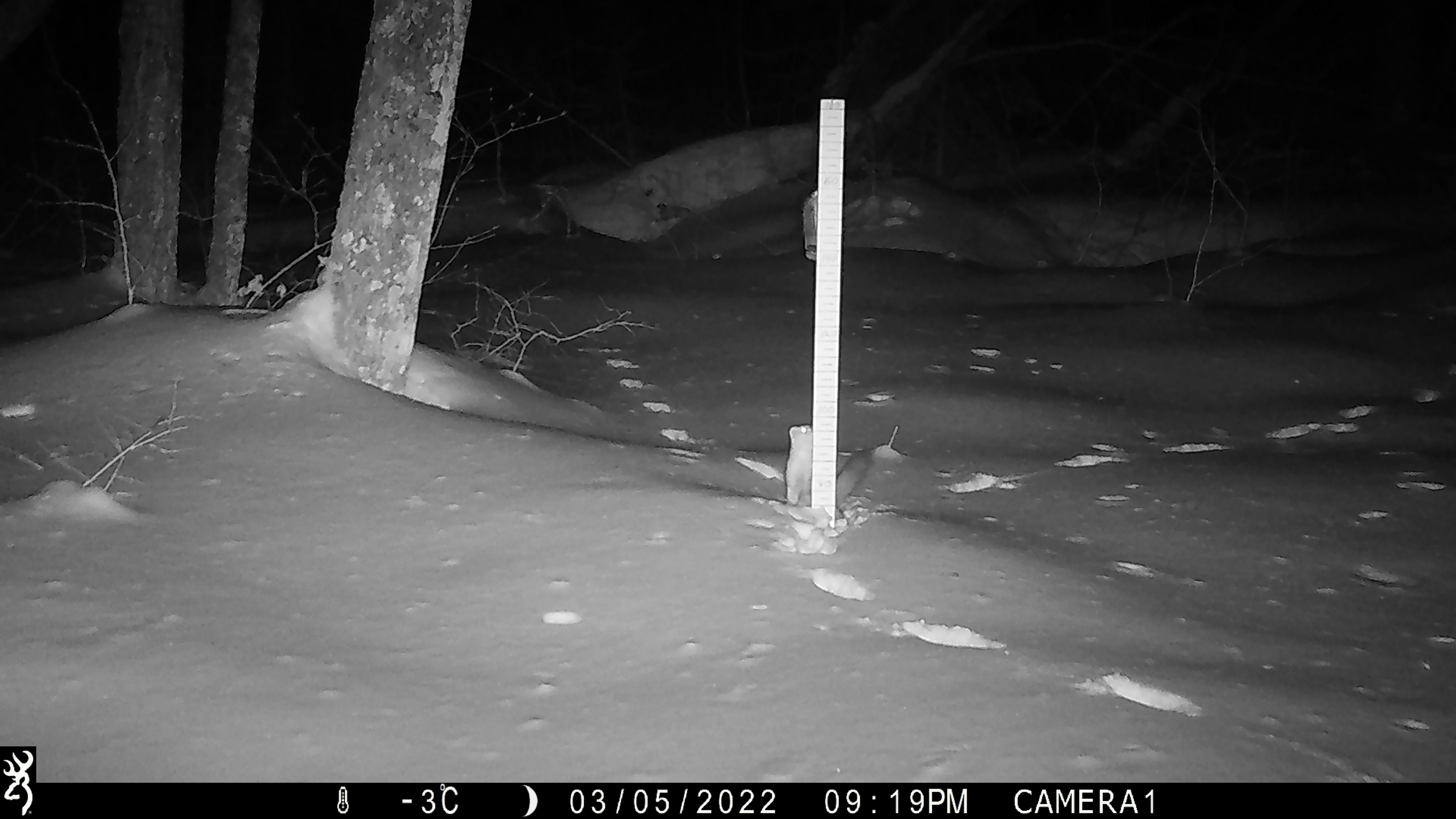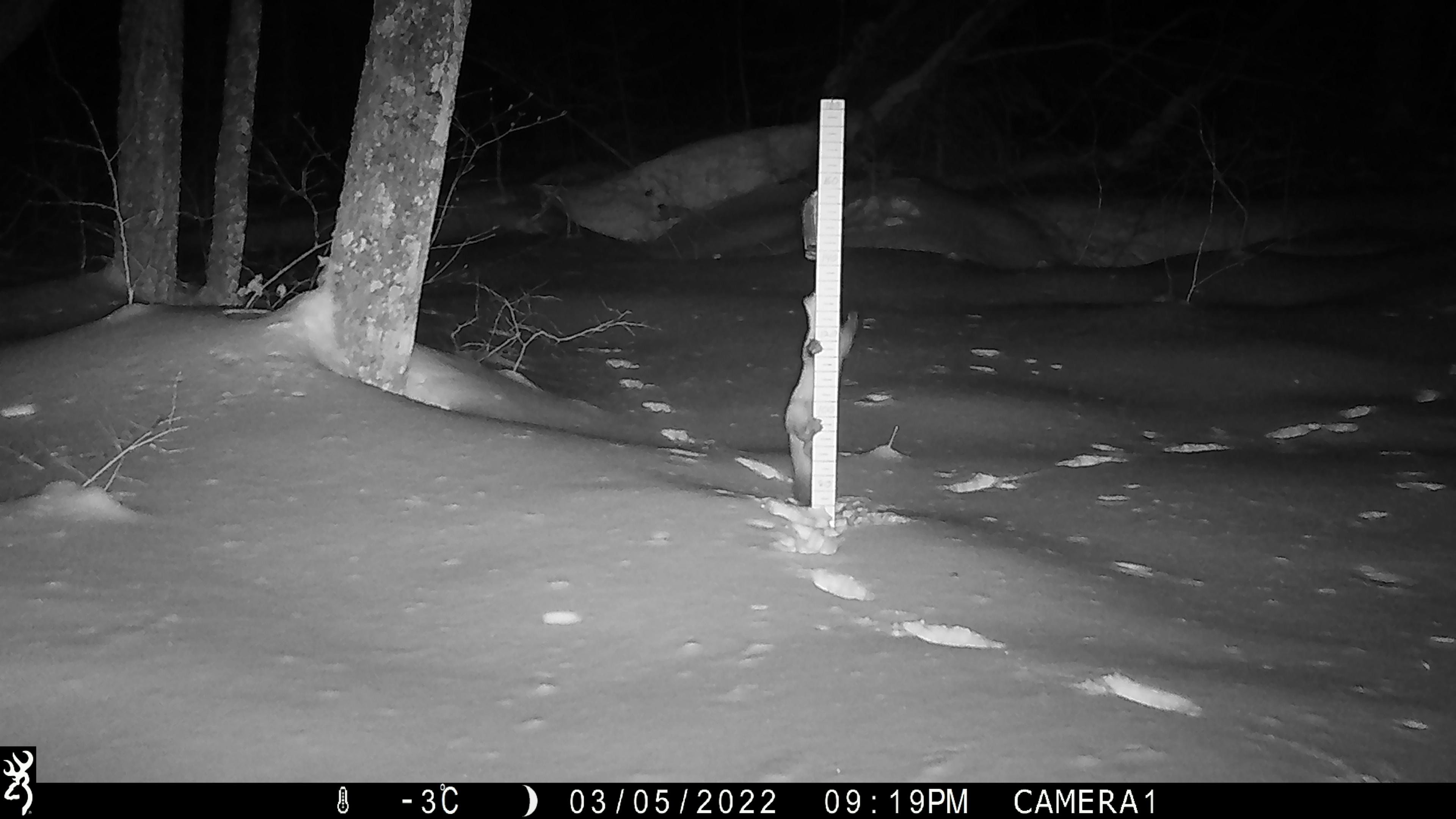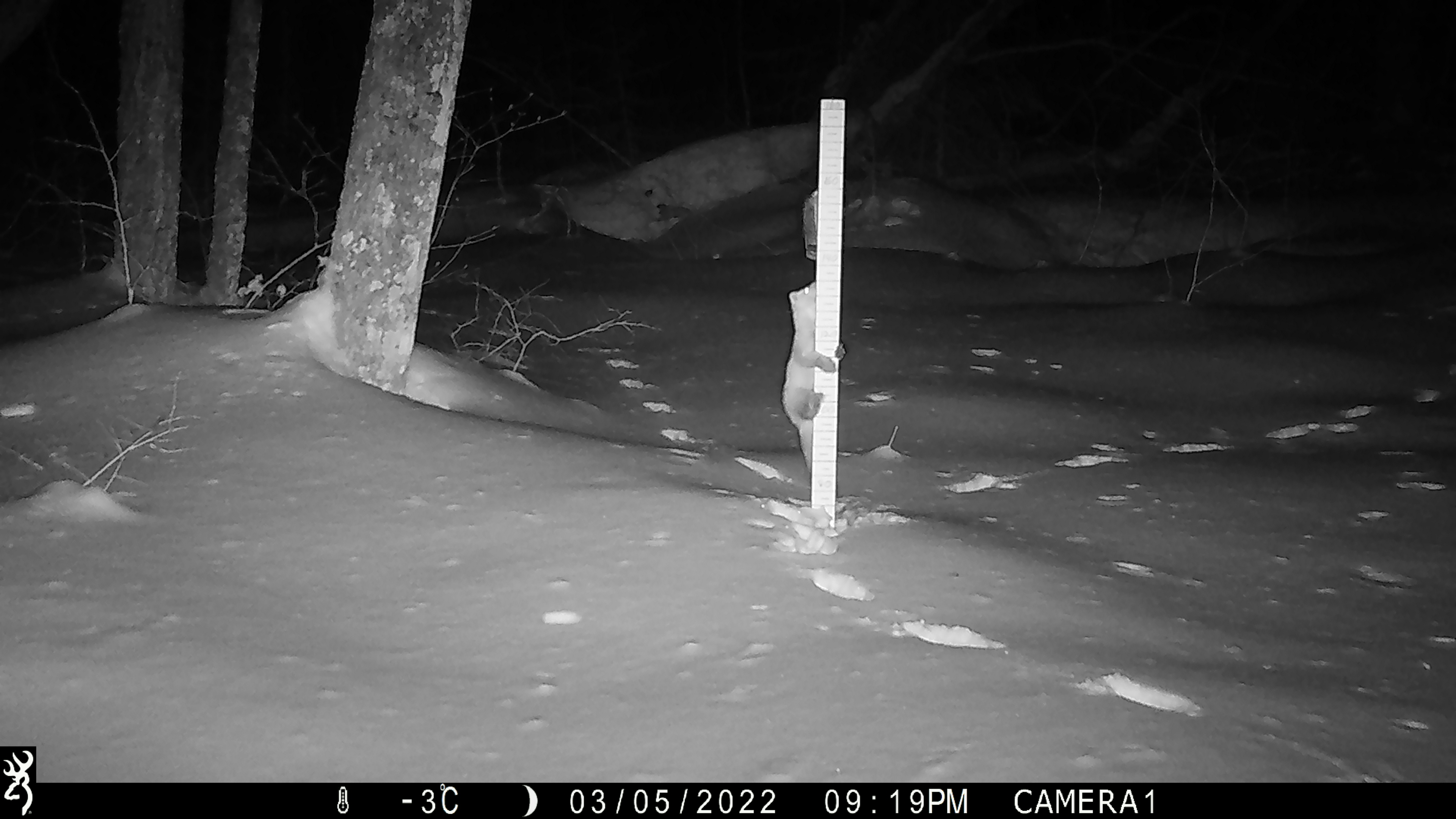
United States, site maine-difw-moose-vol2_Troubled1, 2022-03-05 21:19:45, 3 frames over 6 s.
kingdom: Animalia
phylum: Chordata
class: Mammalia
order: Carnivora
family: Mustelidae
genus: Martes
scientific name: Martes americana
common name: american marten